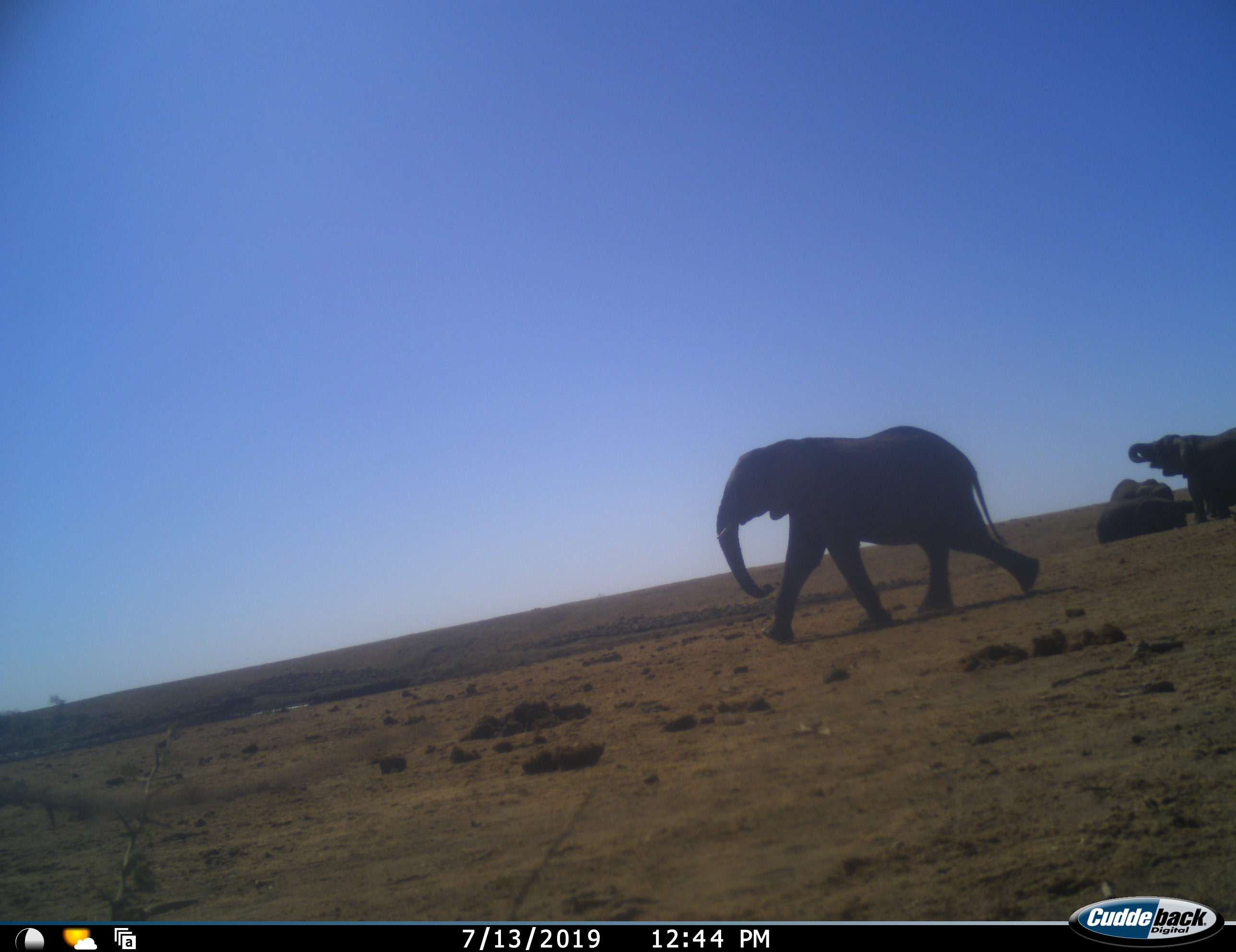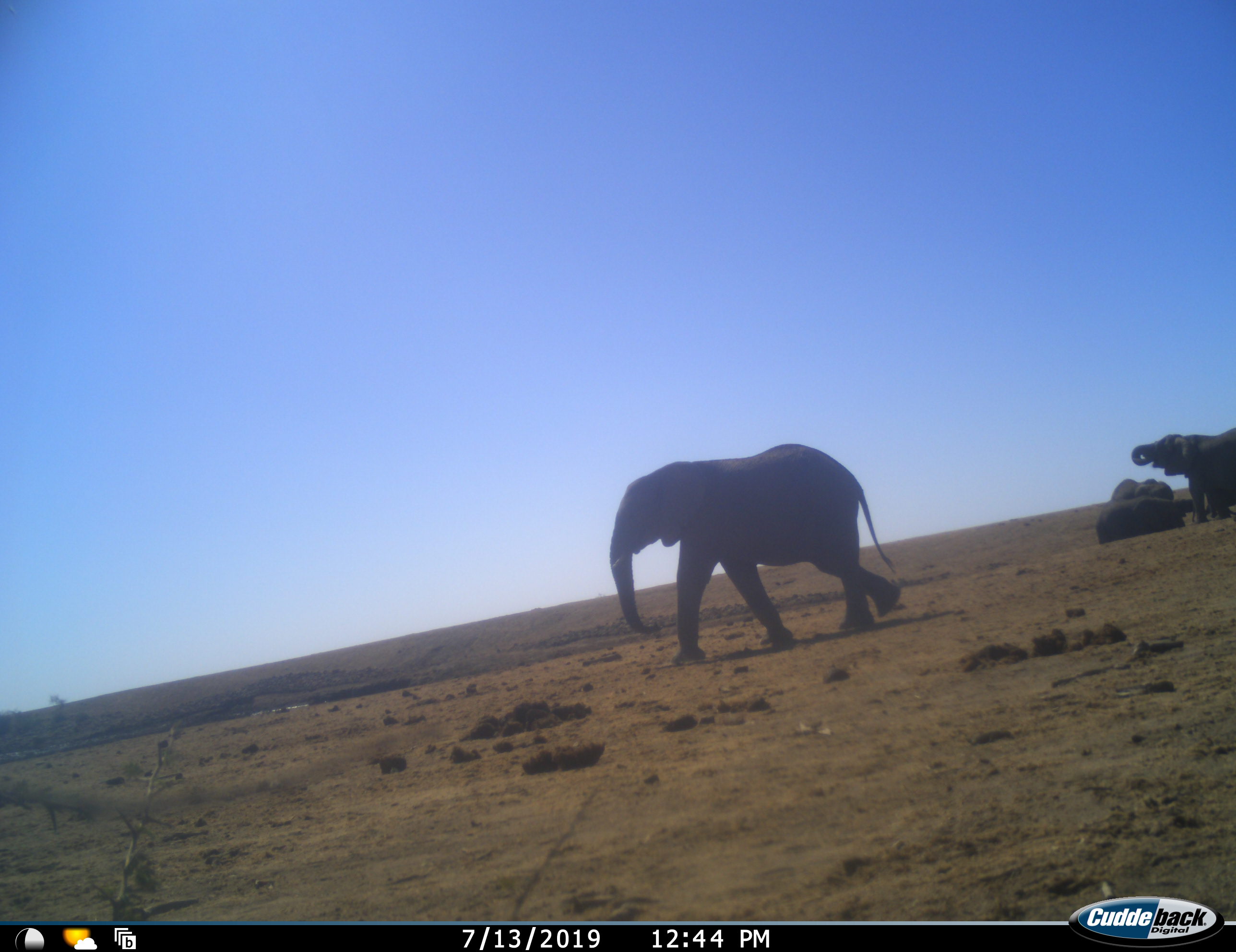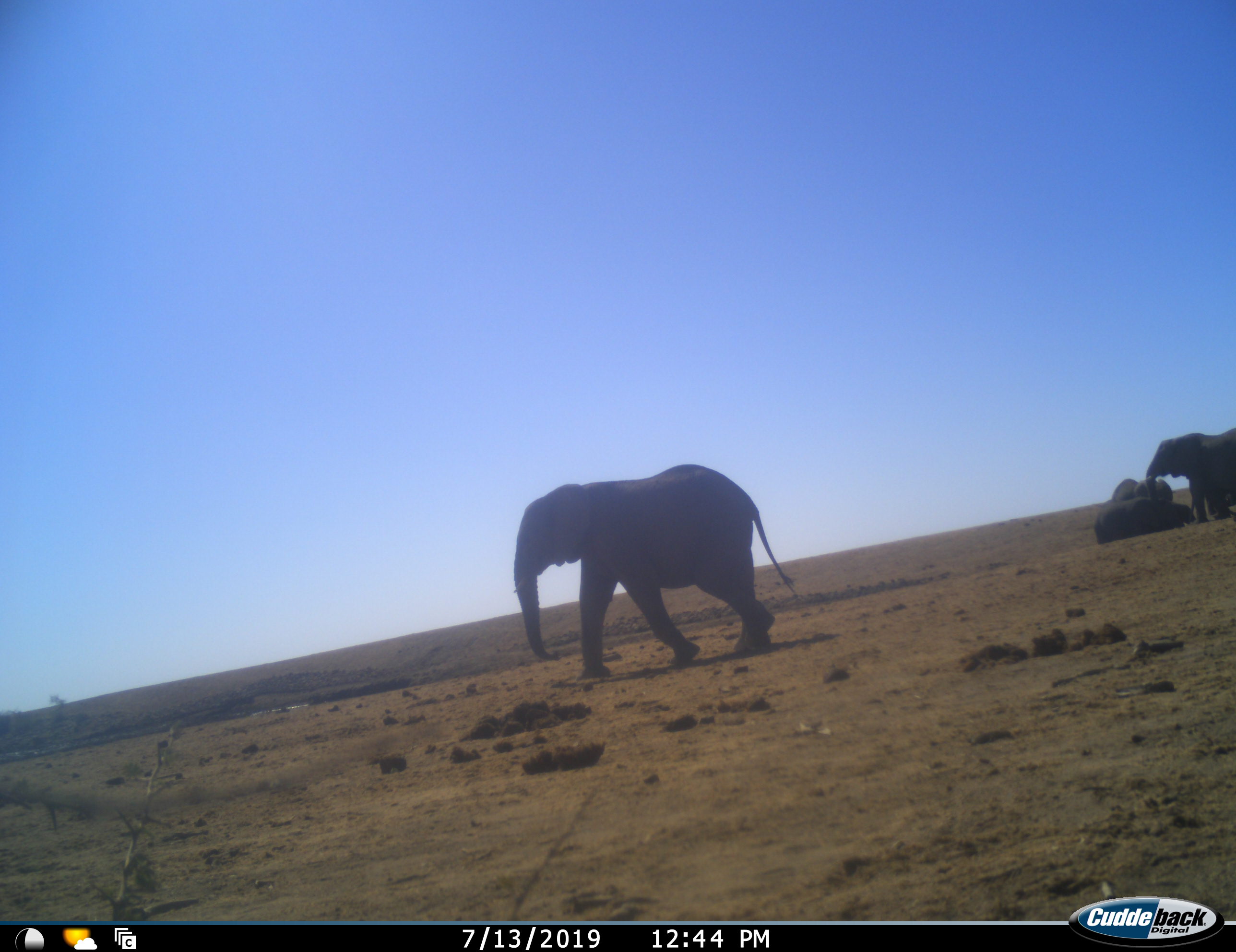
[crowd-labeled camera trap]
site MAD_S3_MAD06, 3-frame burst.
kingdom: Animalia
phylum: Chordata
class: Mammalia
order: Proboscidea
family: Elephantidae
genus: Loxodonta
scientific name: Loxodonta africana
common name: african bush elephant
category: elephant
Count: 3.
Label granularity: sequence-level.